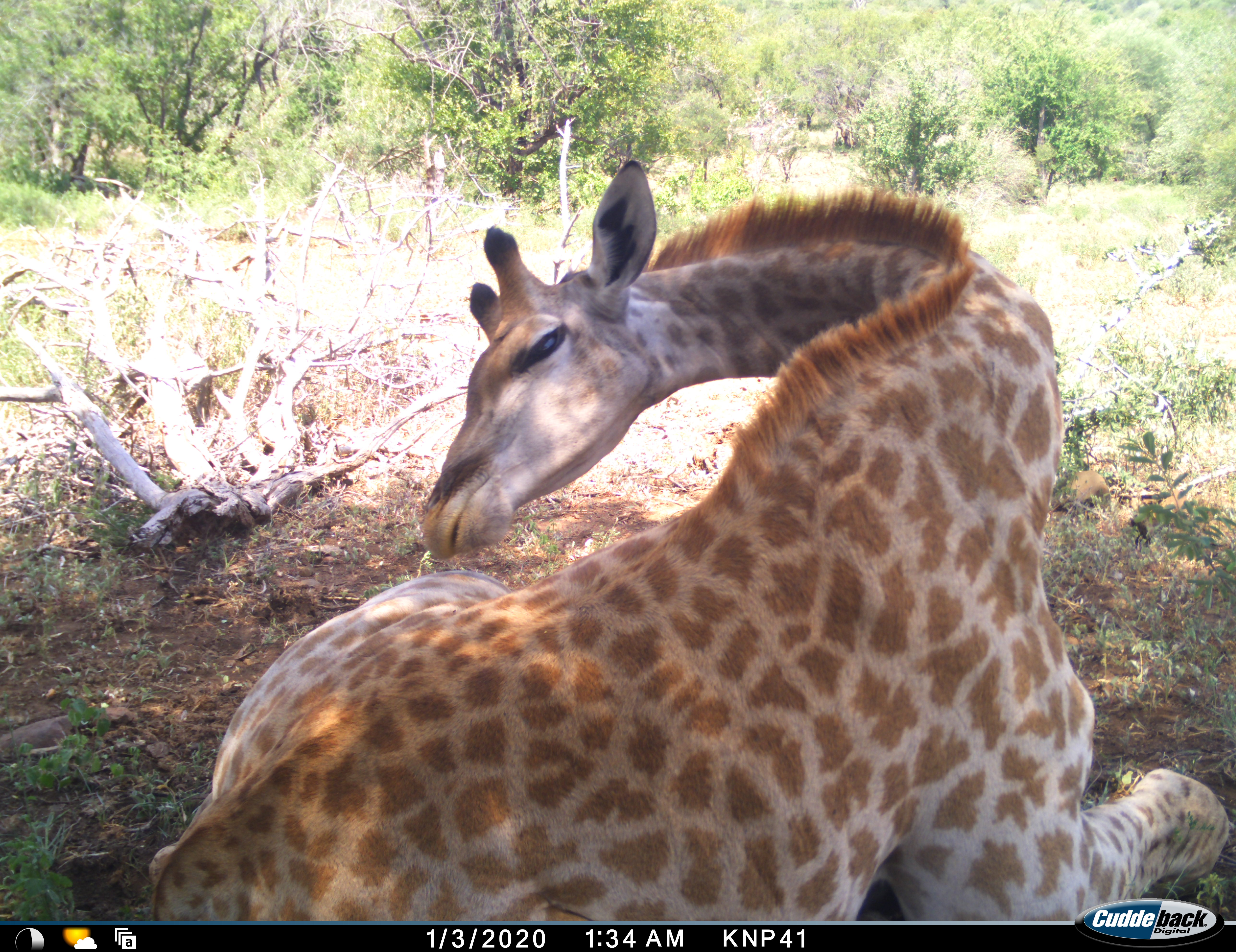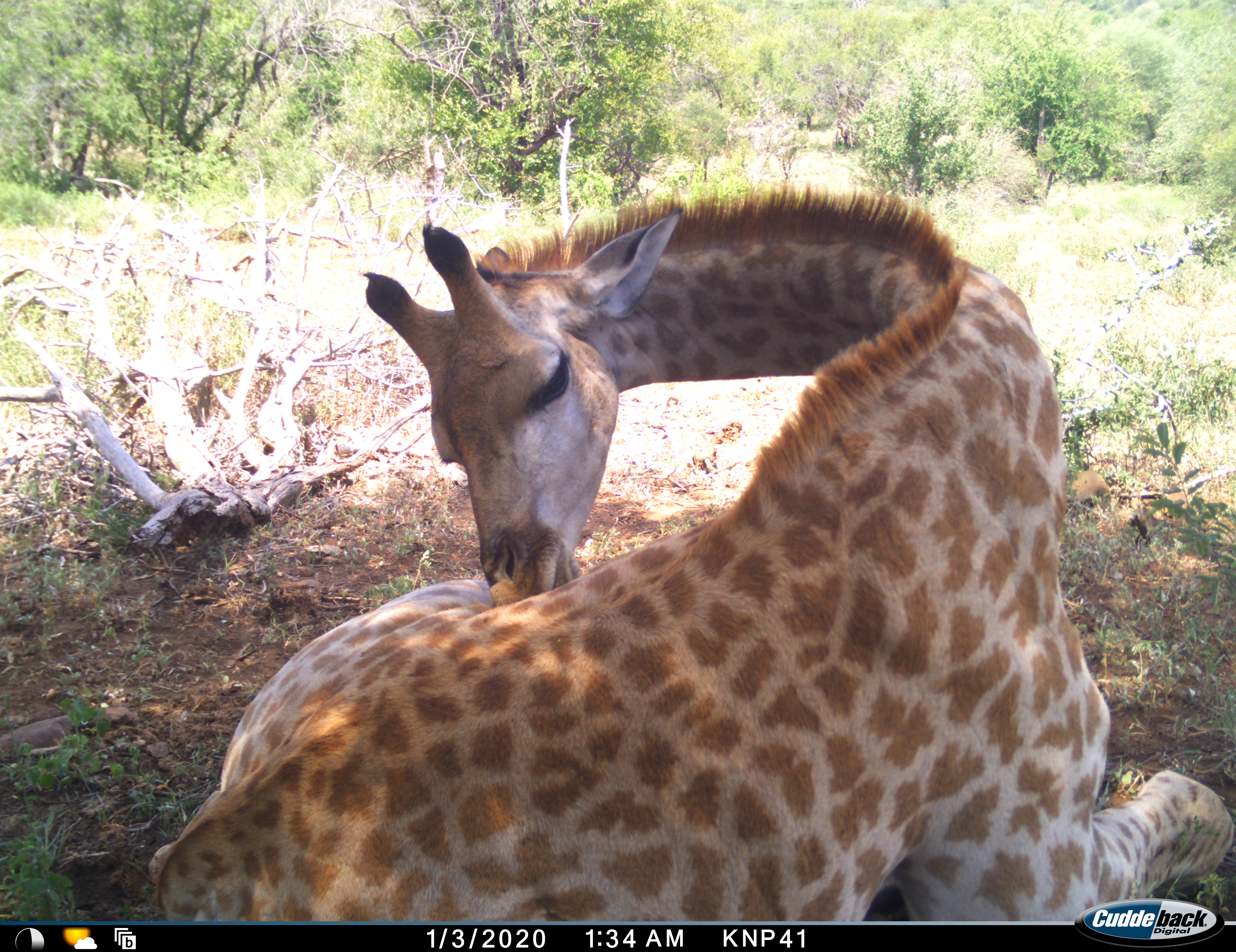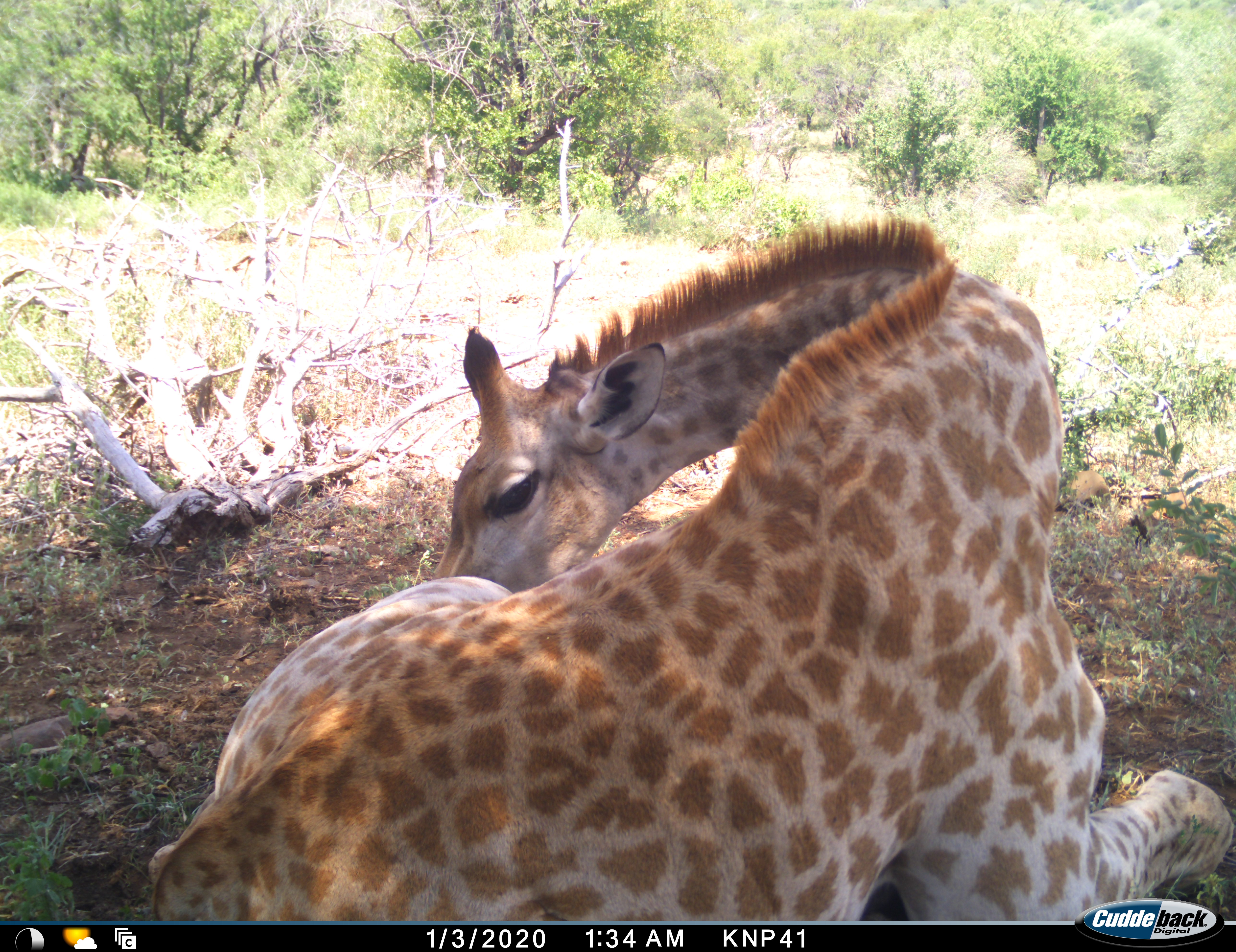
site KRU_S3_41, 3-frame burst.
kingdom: Animalia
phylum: Chordata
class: Mammalia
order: Artiodactyla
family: Giraffidae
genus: Giraffa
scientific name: Giraffa camelopardalis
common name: giraffe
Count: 1.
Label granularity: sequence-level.